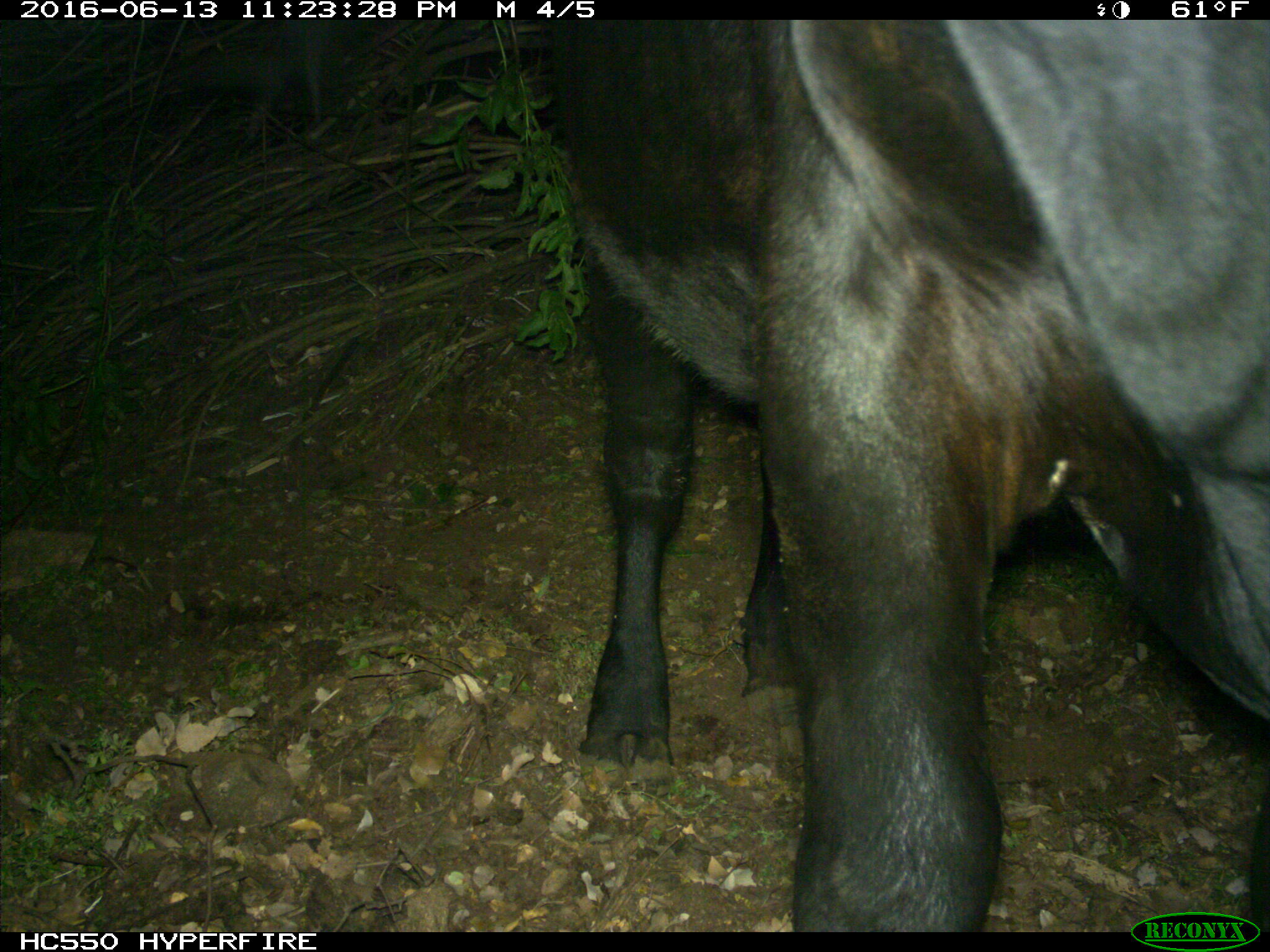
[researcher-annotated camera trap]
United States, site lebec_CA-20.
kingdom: Animalia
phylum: Chordata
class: Mammalia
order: Artiodactyla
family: Bovidae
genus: Bos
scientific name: Bos taurus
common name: domestic cow